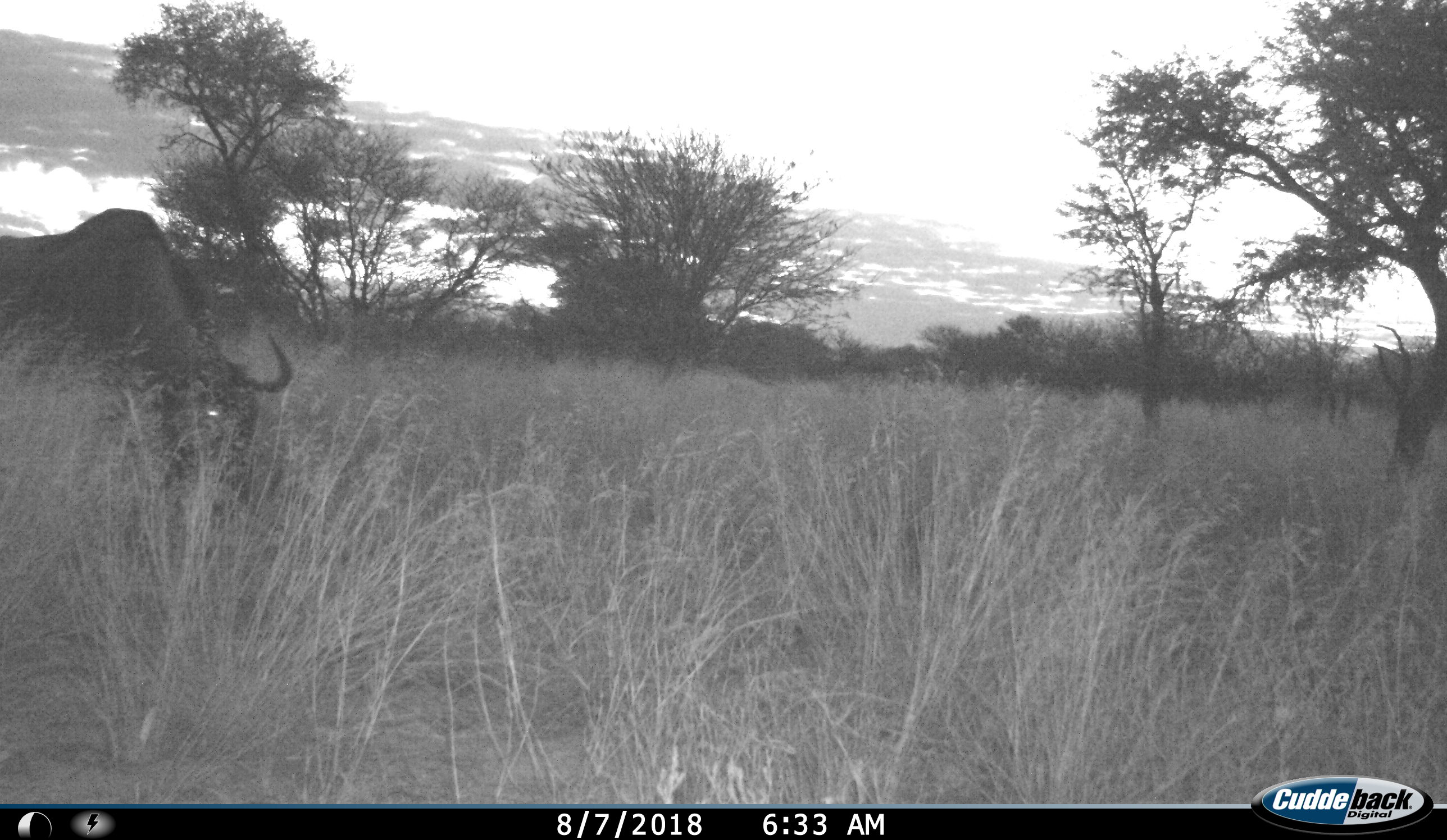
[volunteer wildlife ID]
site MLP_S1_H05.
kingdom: Animalia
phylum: Chordata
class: Mammalia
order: Artiodactyla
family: Bovidae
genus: Connochaetes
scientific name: Connochaetes taurinus taurinus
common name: blue wildebeest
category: wildebeestblue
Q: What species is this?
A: Wildebeestblue (blue wildebeest) (Connochaetes taurinus taurinus).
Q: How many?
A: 1.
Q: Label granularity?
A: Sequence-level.